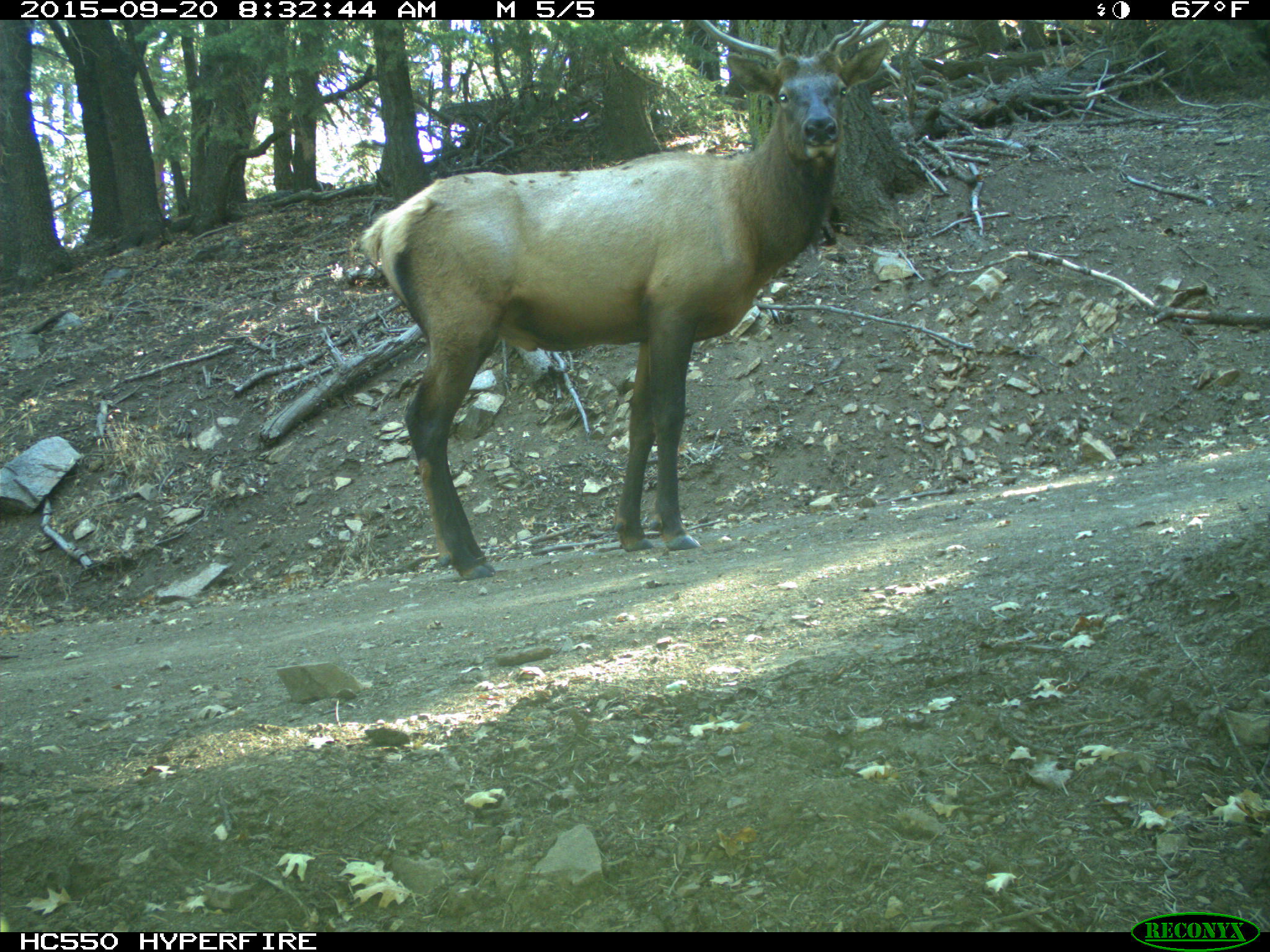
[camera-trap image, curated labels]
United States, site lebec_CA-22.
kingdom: Animalia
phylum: Chordata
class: Mammalia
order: Artiodactyla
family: Cervidae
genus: Cervus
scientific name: Cervus canadensis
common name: elk